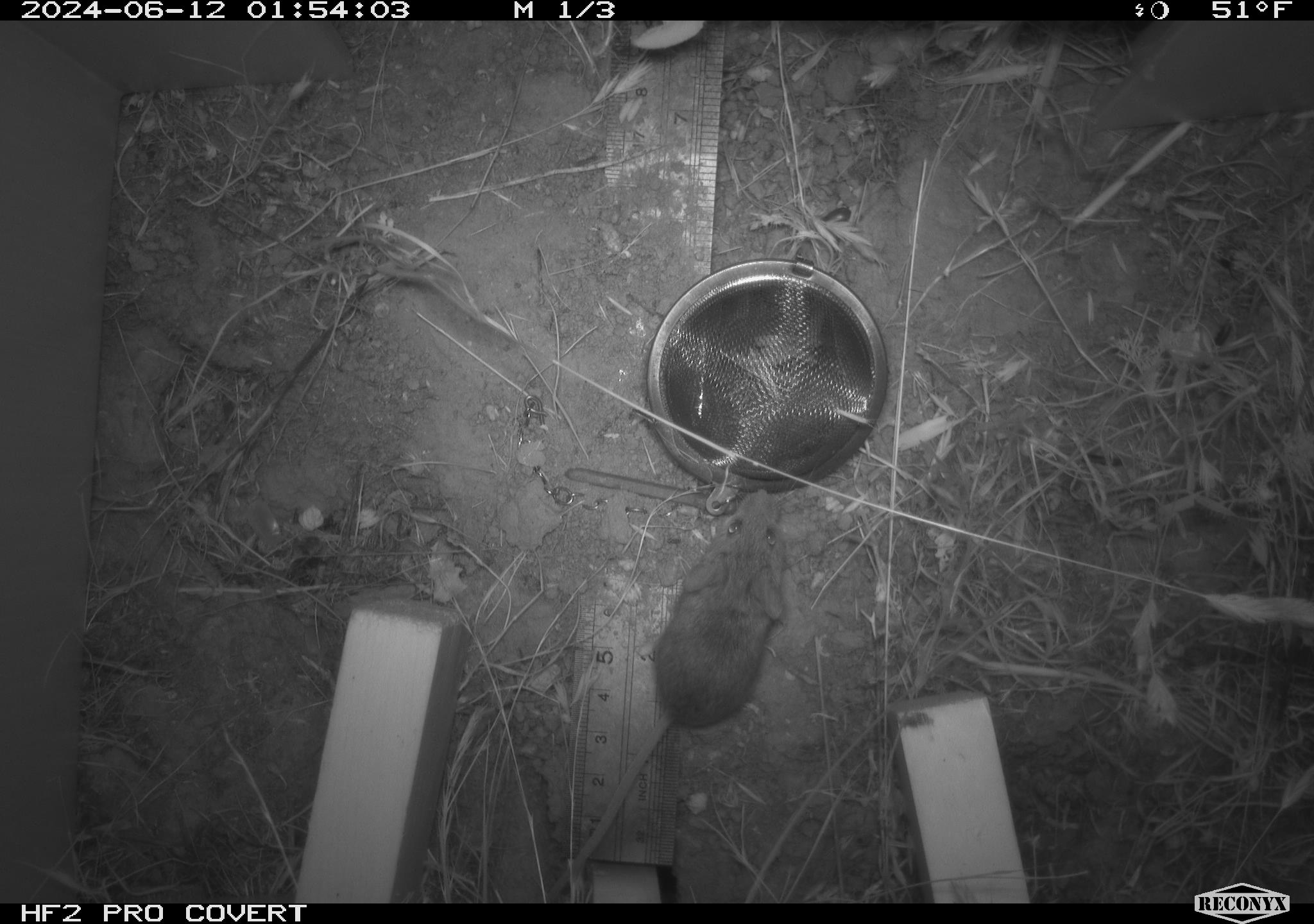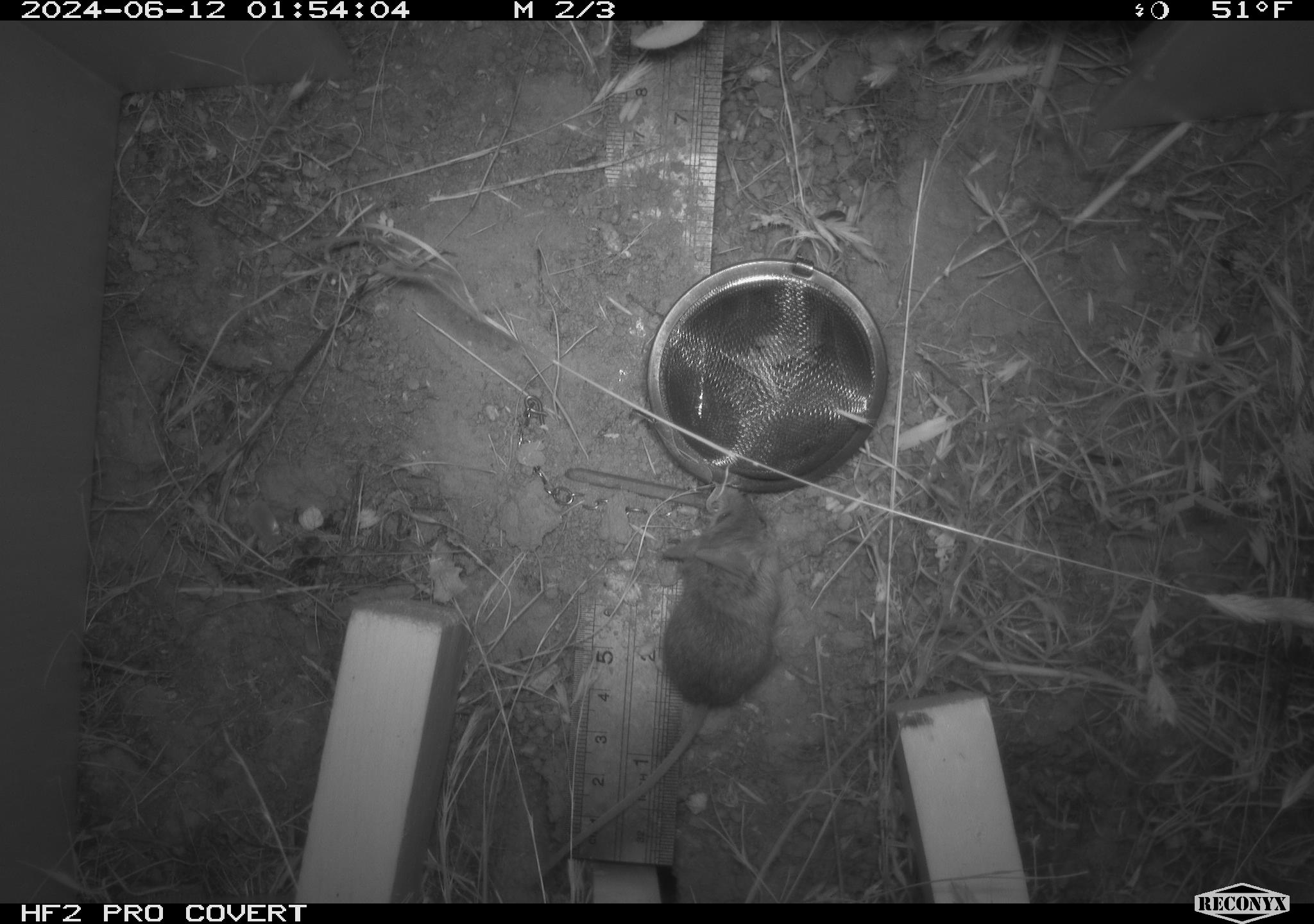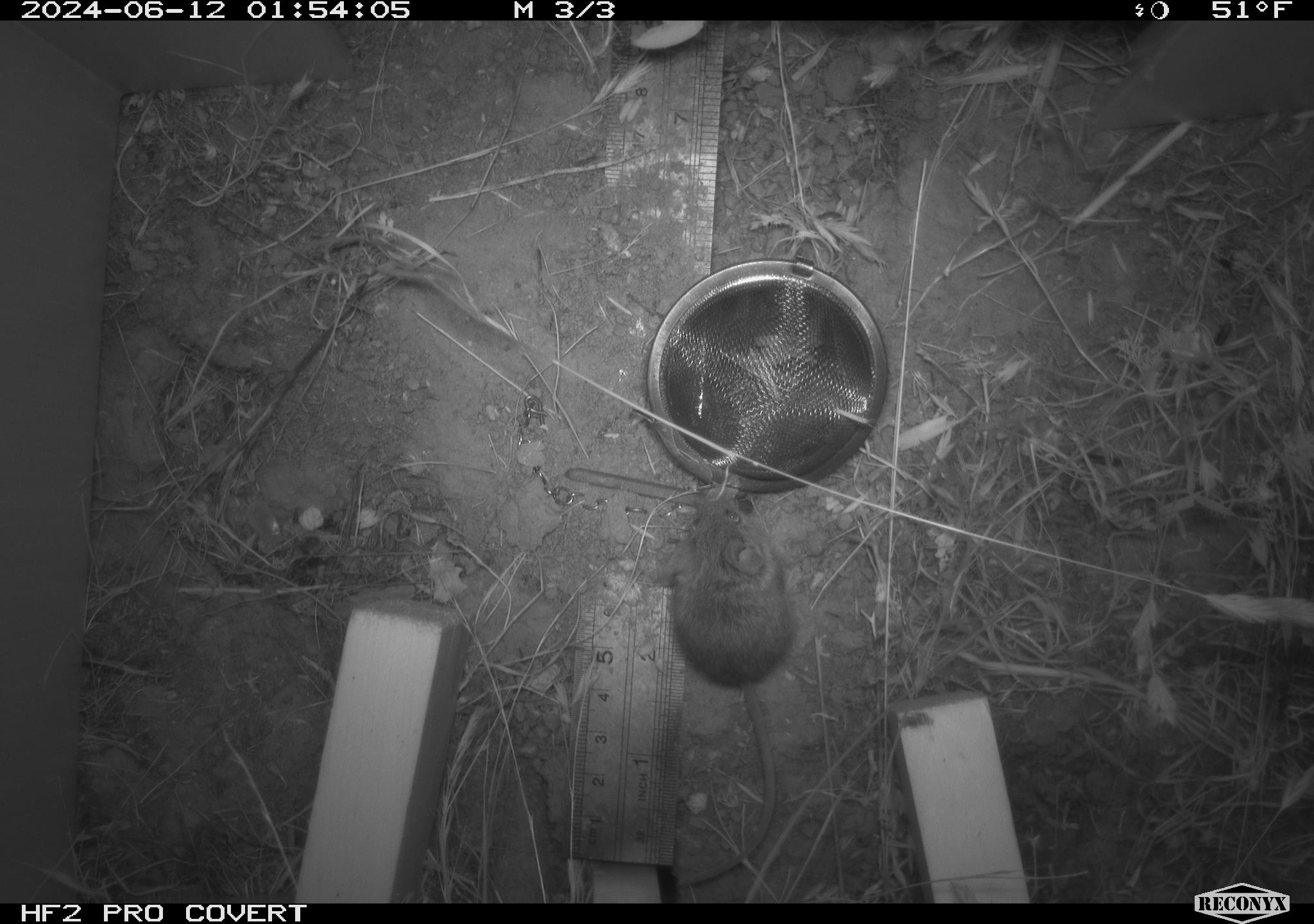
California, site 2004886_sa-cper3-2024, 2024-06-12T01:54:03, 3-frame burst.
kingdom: Animalia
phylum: Chordata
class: Mammalia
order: Rodentia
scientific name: Rodentia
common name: rodent